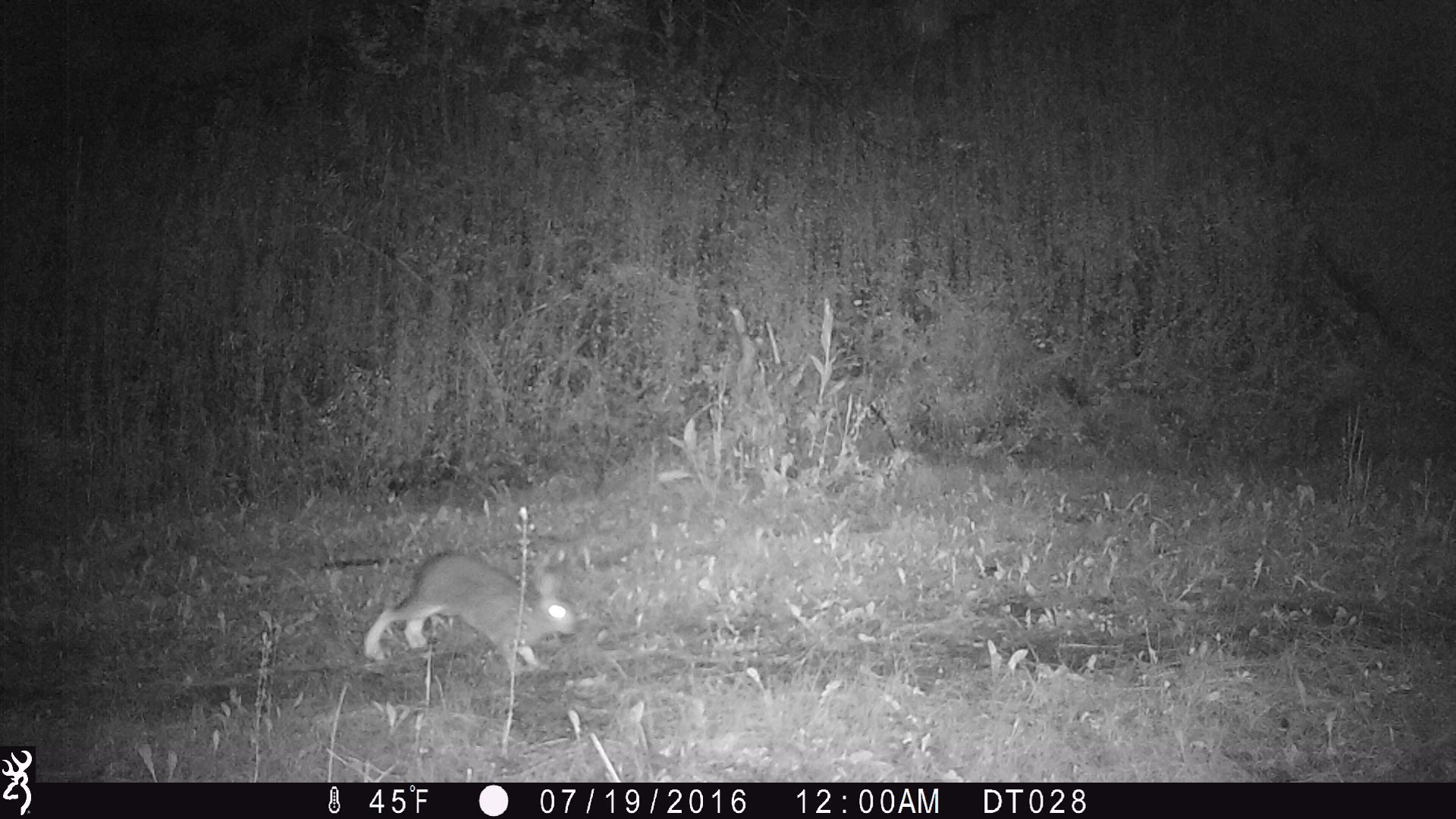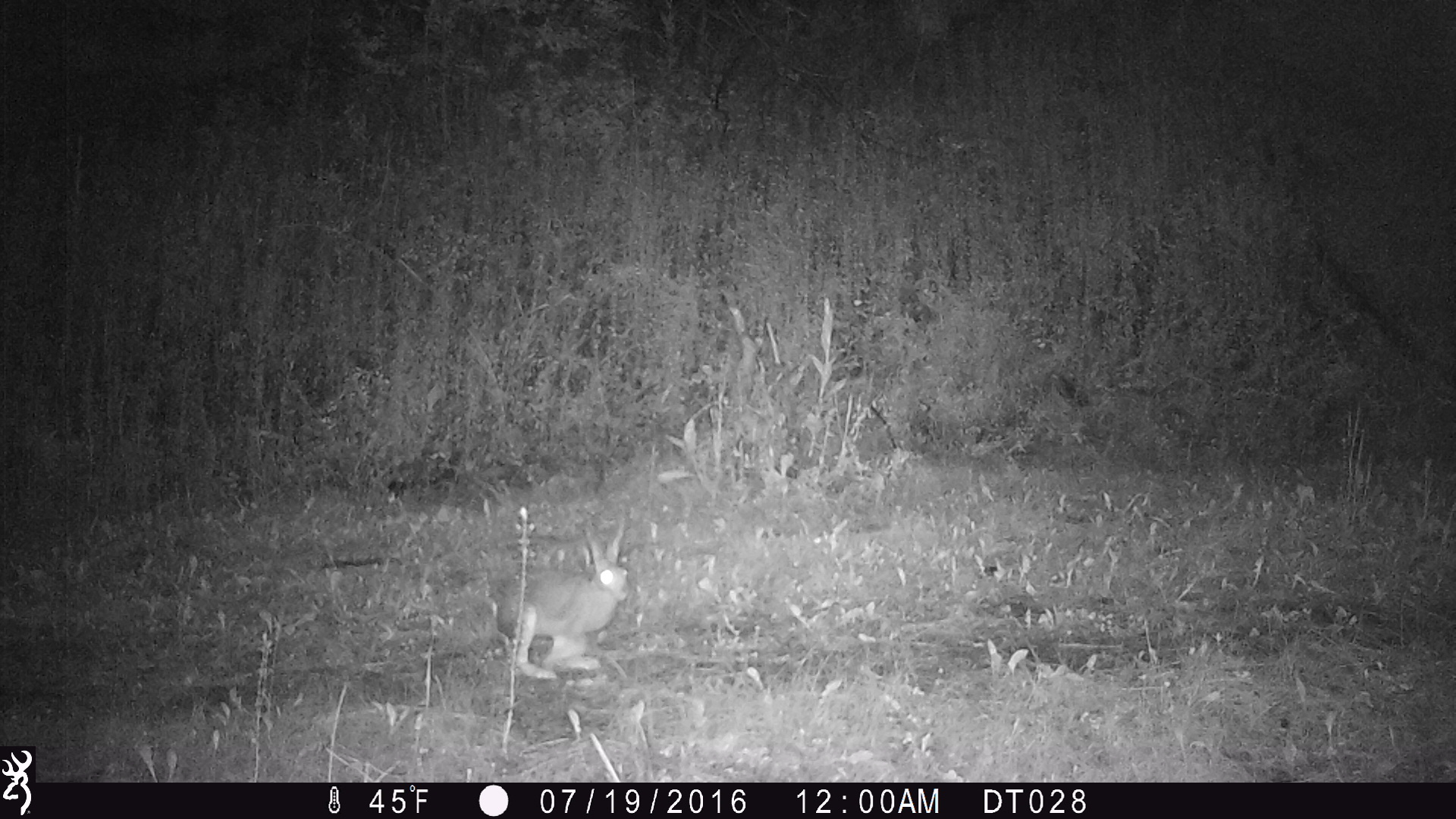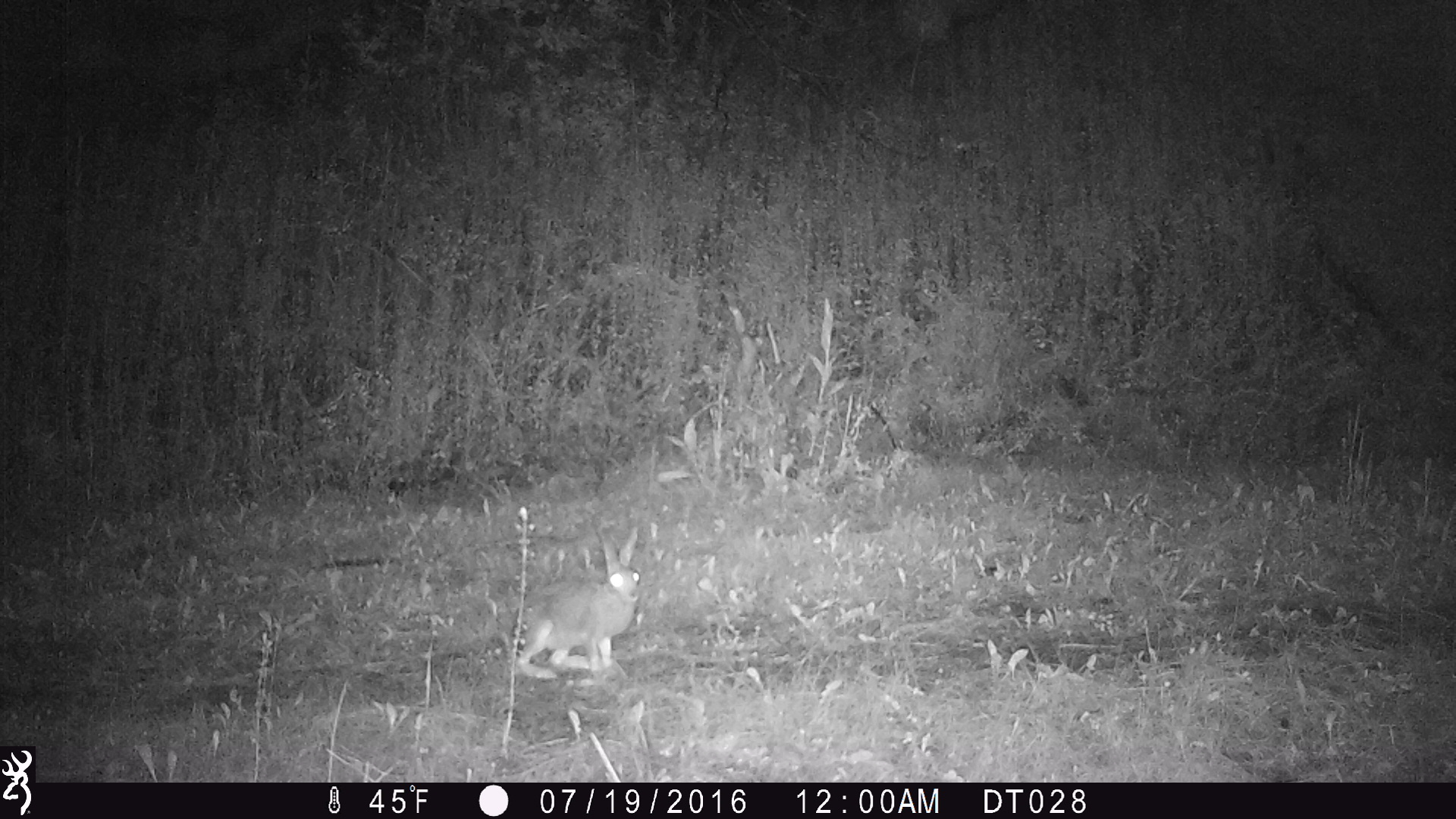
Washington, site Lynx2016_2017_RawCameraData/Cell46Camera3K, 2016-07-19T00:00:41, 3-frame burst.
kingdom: Animalia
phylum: Chordata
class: Mammalia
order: Lagomorpha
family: Leporidae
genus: Lepus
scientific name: Lepus americanus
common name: snowshoe hare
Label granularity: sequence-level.